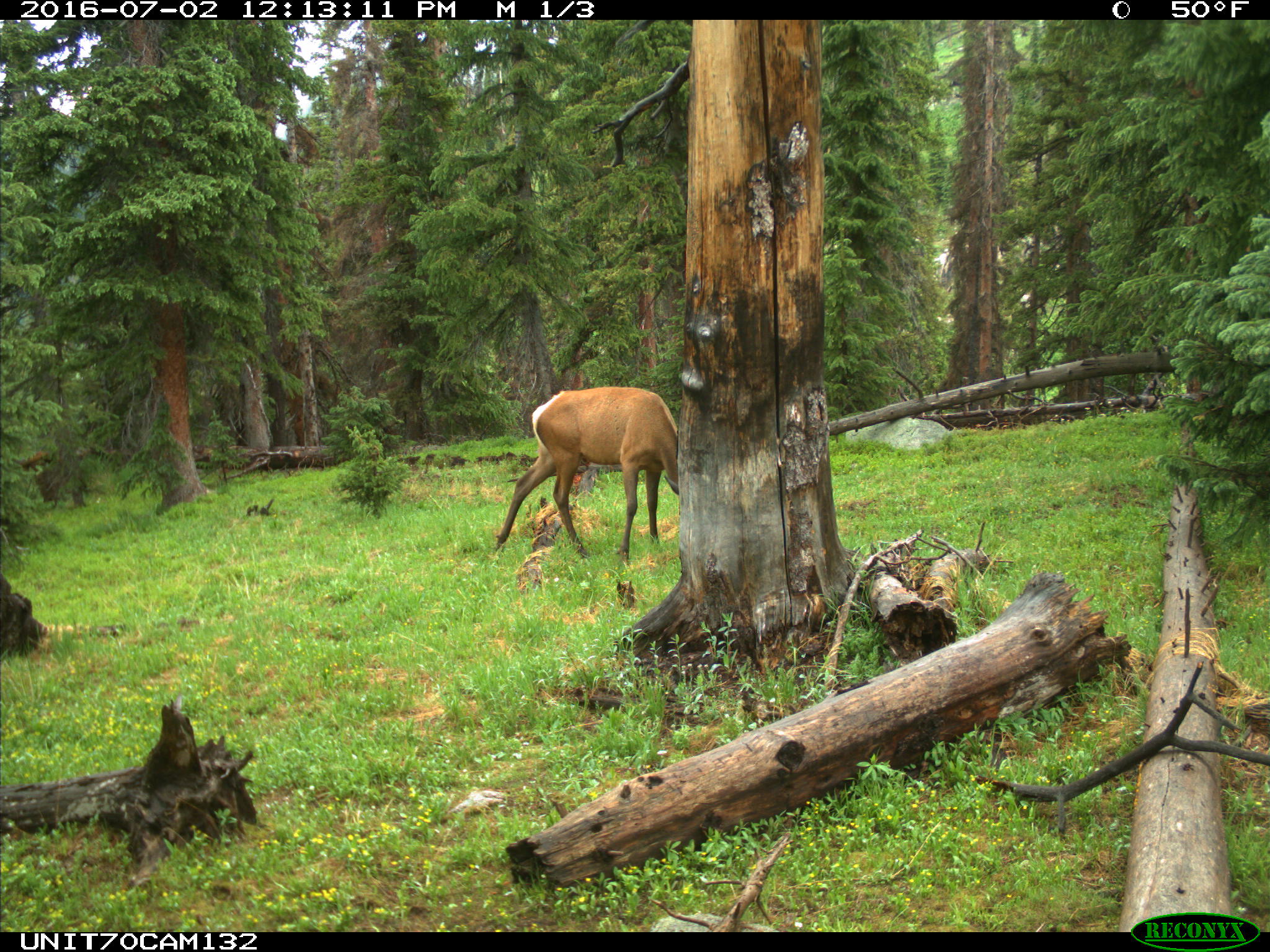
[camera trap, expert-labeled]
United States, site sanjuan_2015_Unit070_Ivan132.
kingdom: Animalia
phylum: Chordata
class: Mammalia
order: Artiodactyla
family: Cervidae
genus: Cervus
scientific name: Cervus elaphus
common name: red deer